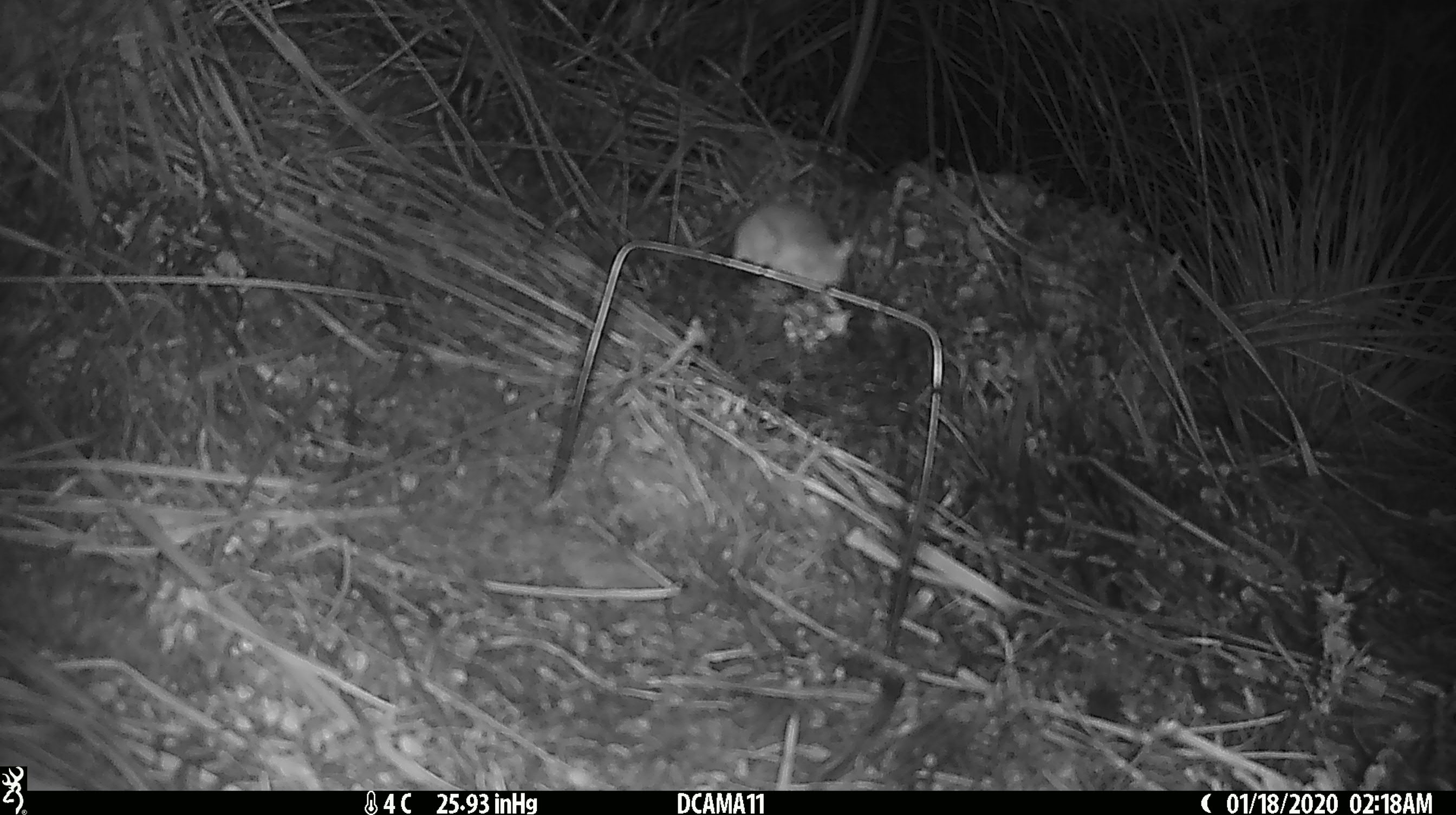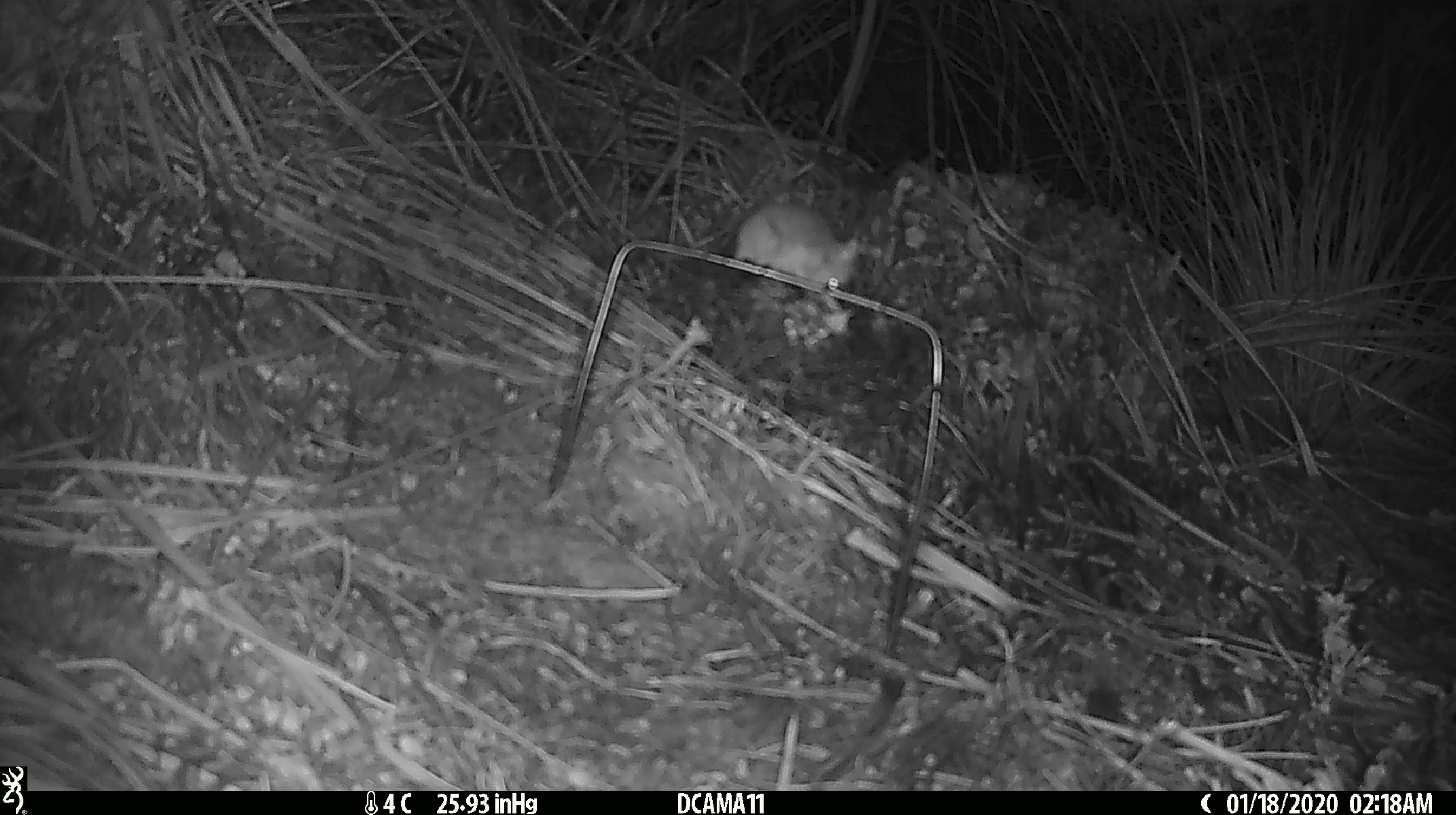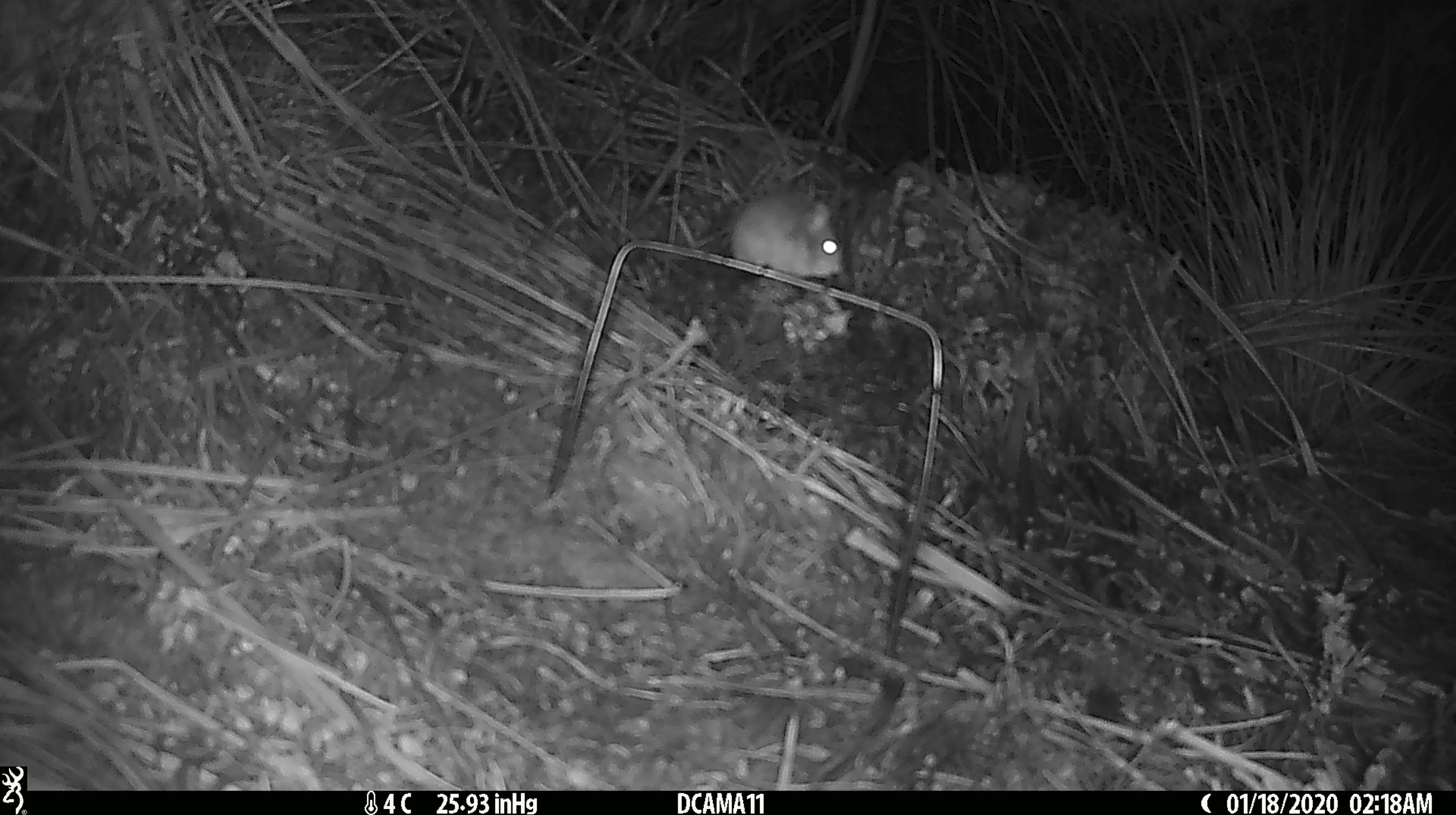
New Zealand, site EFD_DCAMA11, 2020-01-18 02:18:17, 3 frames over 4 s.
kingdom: Animalia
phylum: Chordata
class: Mammalia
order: Rodentia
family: Muridae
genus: Mus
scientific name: Mus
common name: mouse